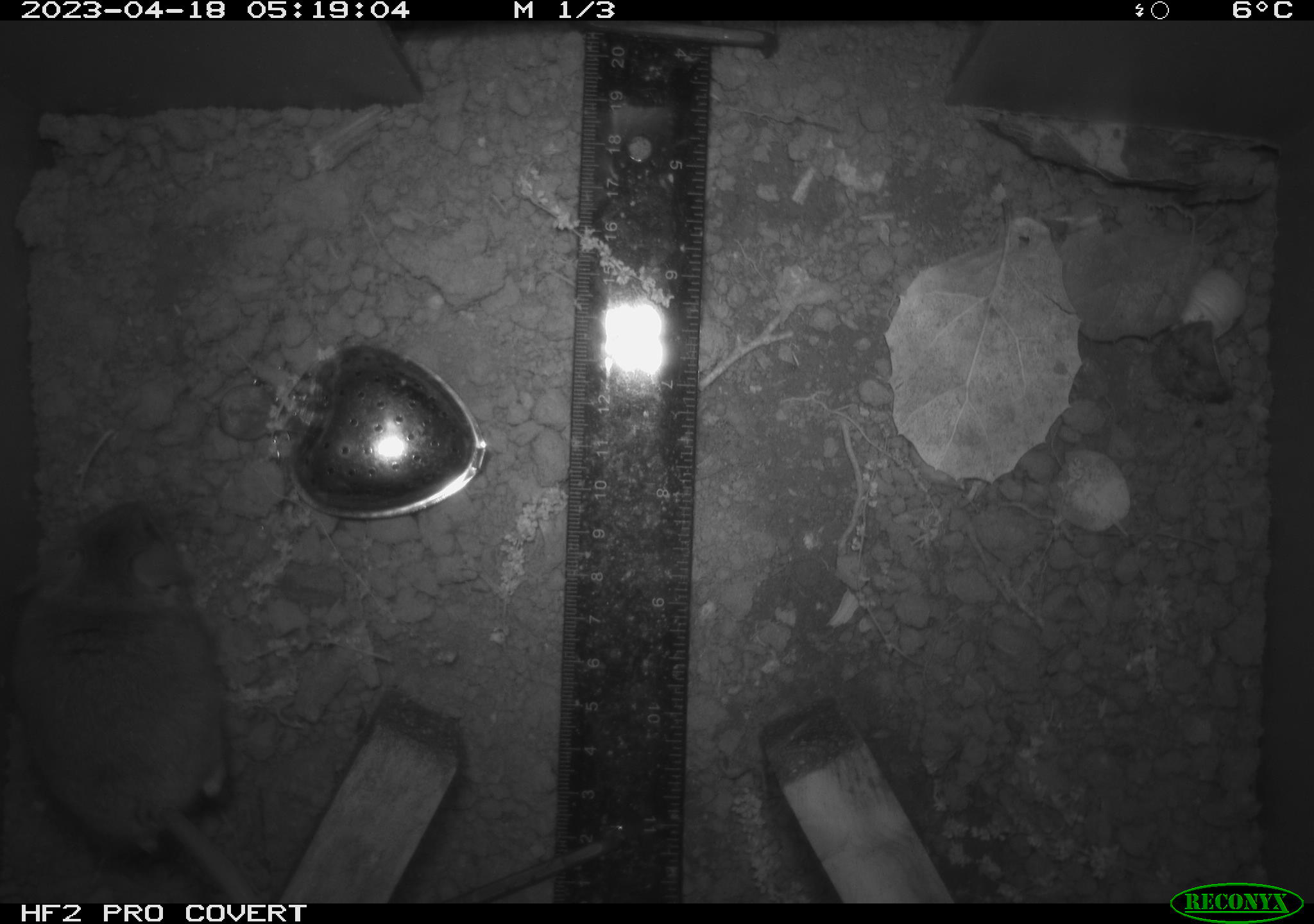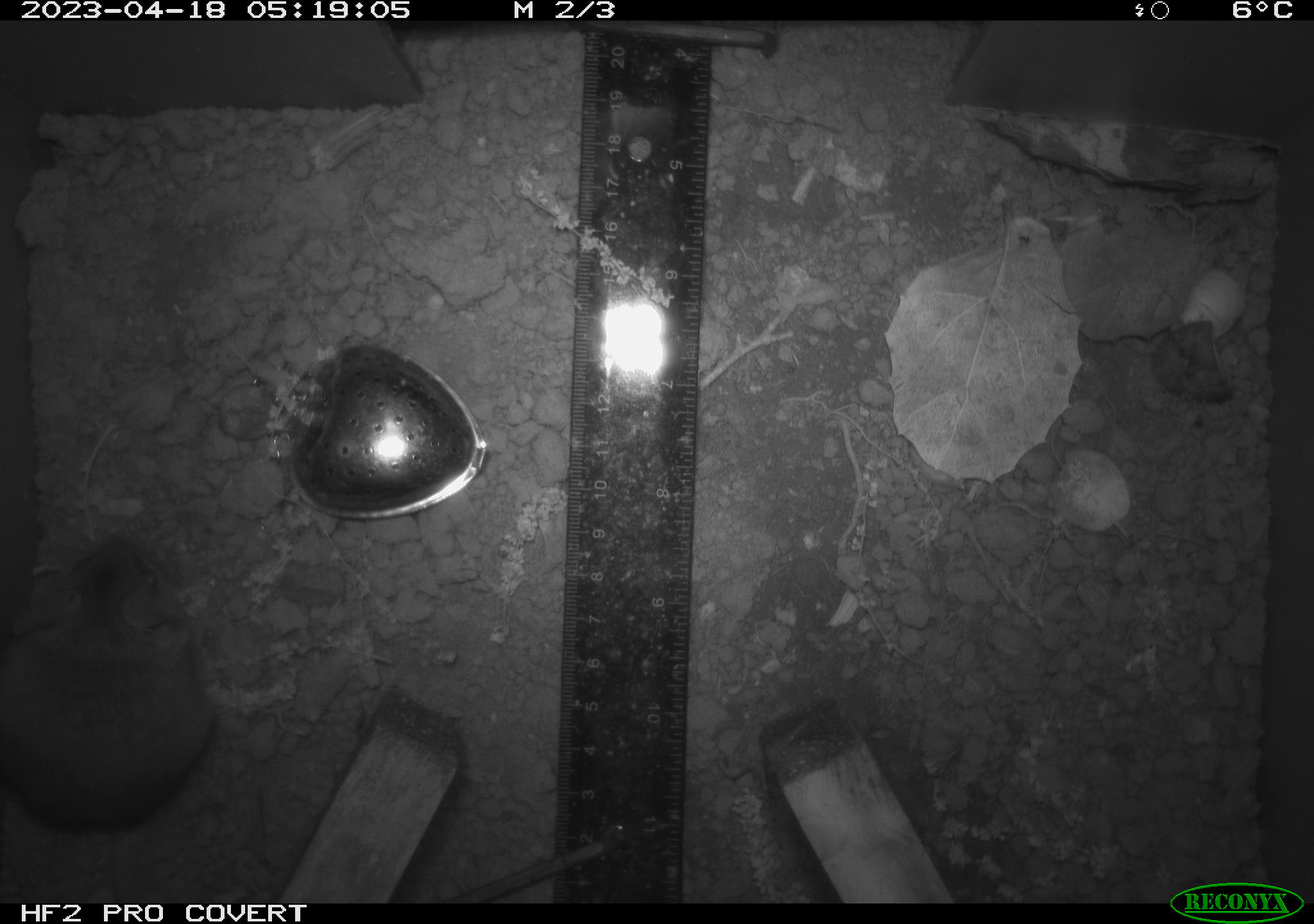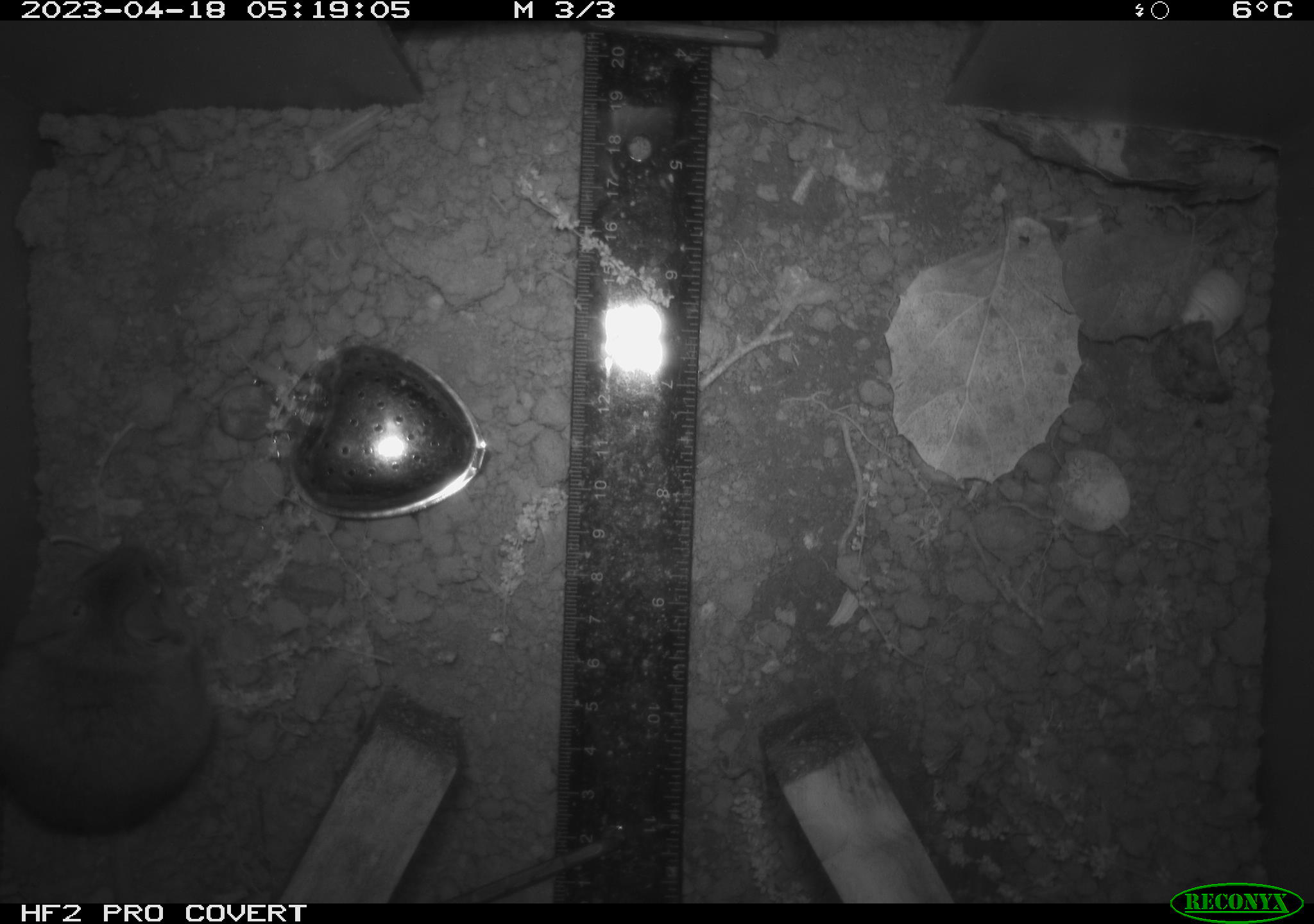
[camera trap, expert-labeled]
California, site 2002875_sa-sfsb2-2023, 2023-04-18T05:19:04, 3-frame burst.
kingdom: Animalia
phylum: Chordata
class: Mammalia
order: Rodentia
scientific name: Rodentia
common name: mouse species